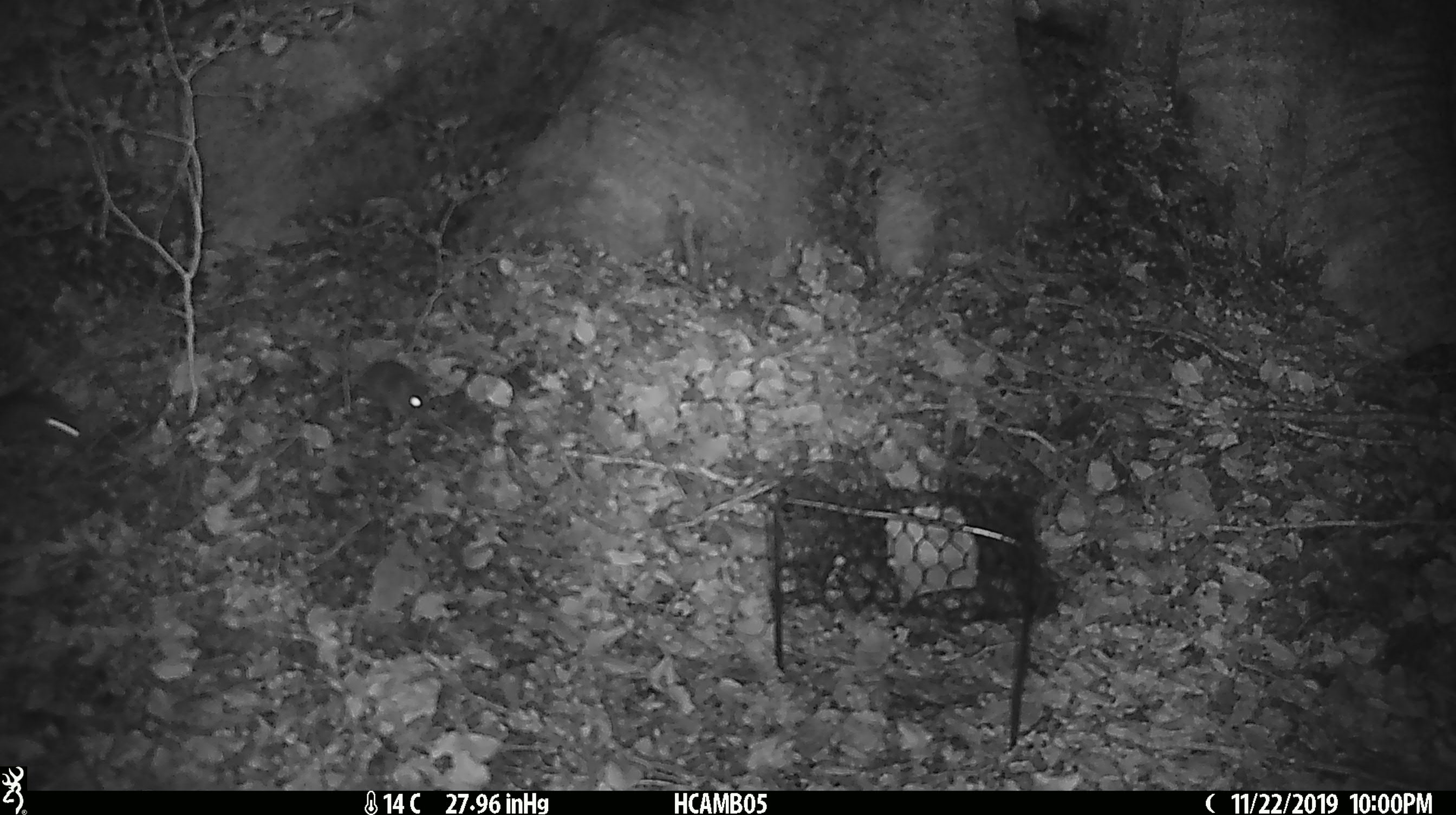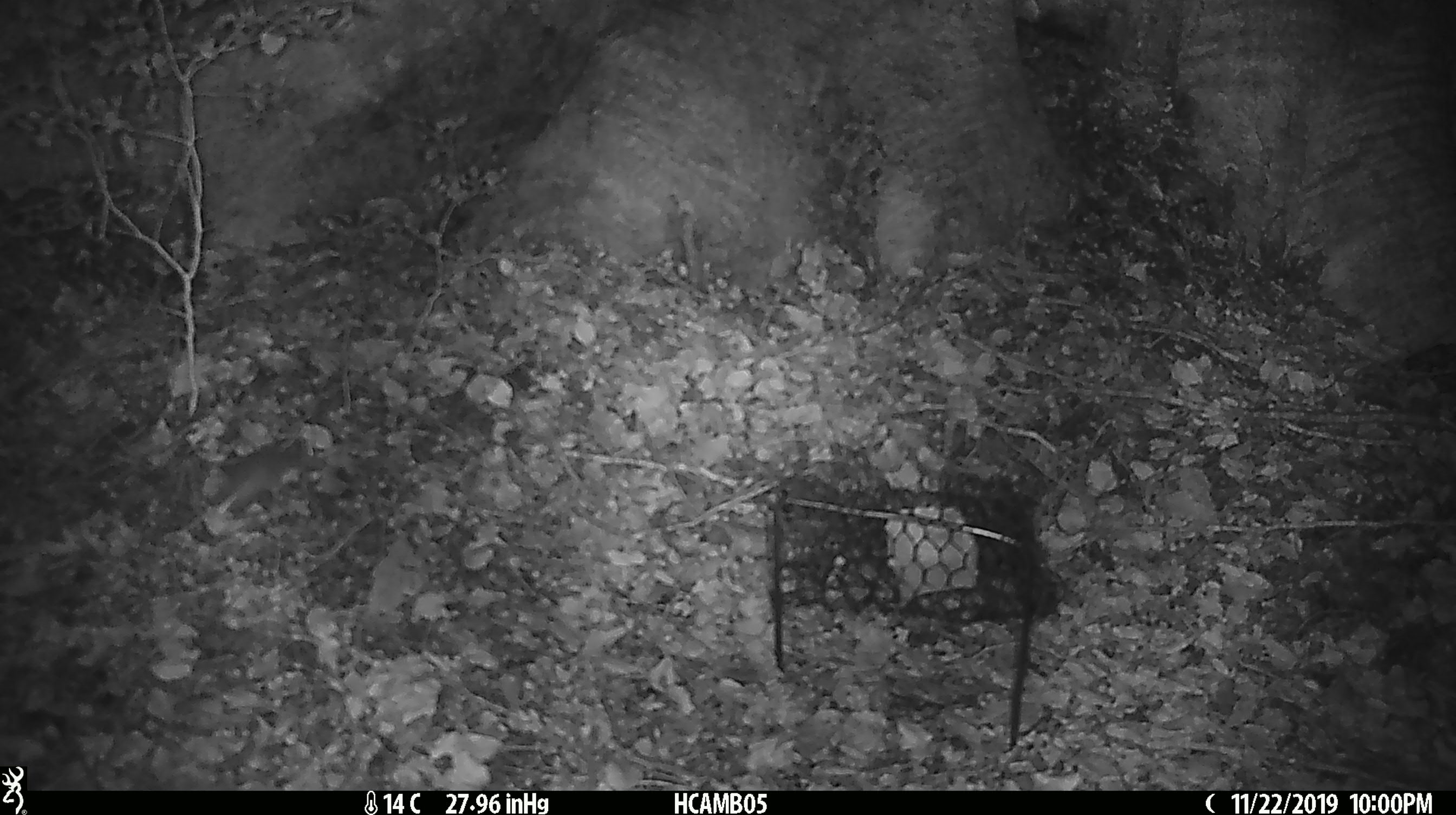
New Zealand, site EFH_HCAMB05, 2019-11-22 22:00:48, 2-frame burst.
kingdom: Animalia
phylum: Chordata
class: Mammalia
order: Rodentia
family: Muridae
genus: Mus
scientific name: Mus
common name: mouse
Mouse (Mus).